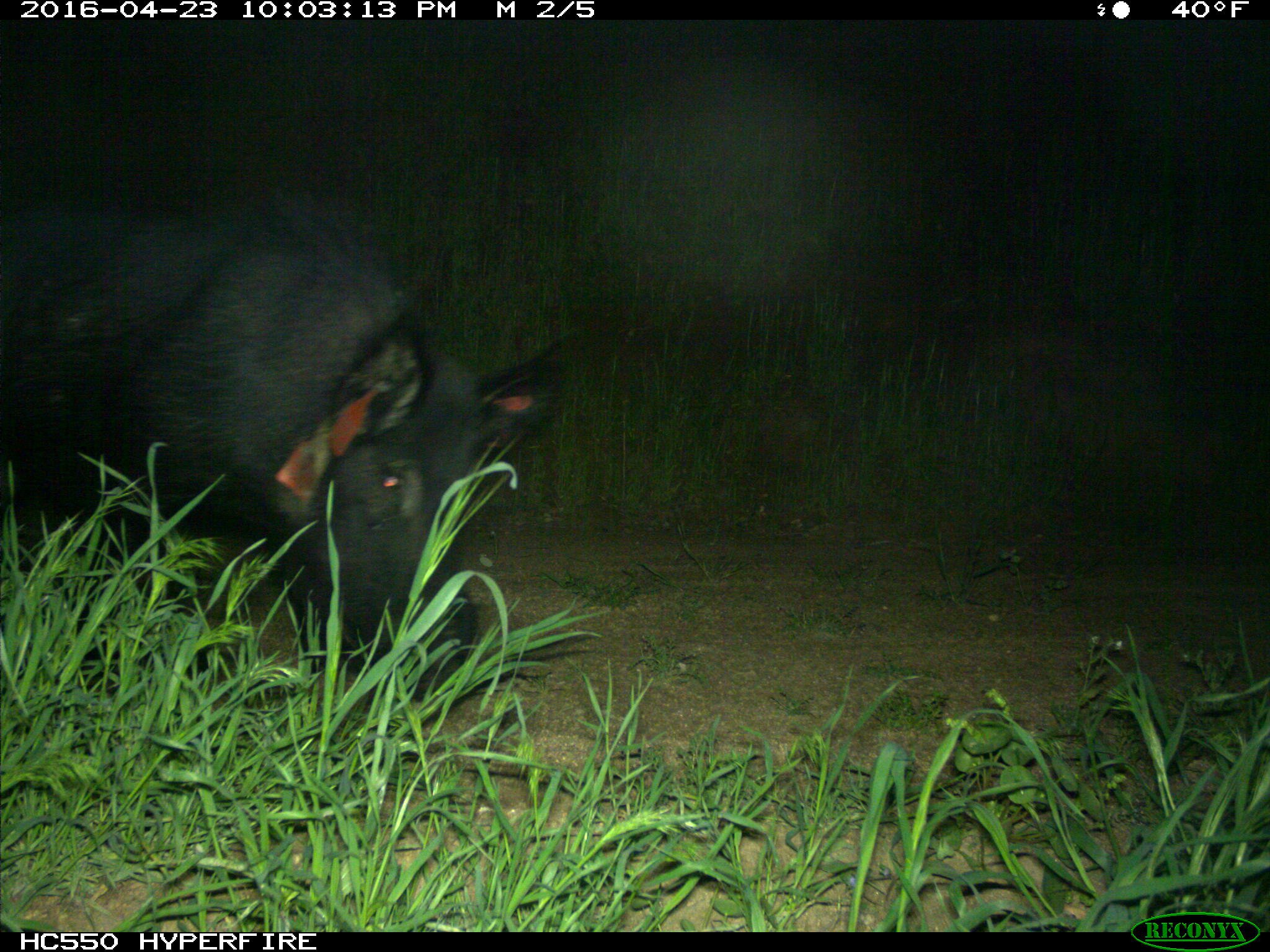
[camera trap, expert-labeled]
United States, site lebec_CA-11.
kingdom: Animalia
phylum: Chordata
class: Mammalia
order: Artiodactyla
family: Suidae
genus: Sus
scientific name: Sus scrofa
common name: wild boar